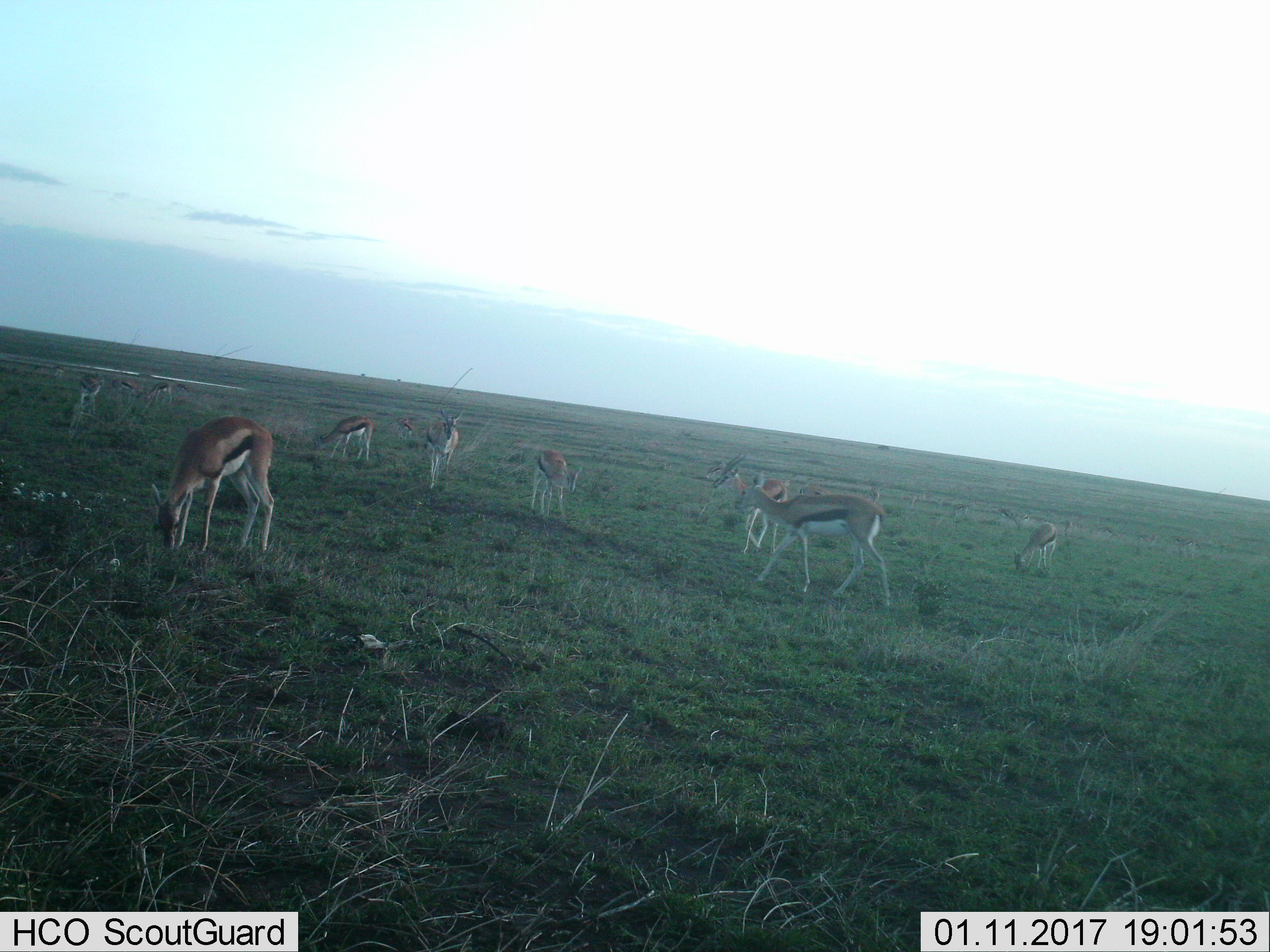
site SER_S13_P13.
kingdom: Animalia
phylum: Chordata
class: Mammalia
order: Artiodactyla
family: Bovidae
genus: Eudorcas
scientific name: Eudorcas thomsonii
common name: thomson's gazelle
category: gazellethomsons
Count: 11-50.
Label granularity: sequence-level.